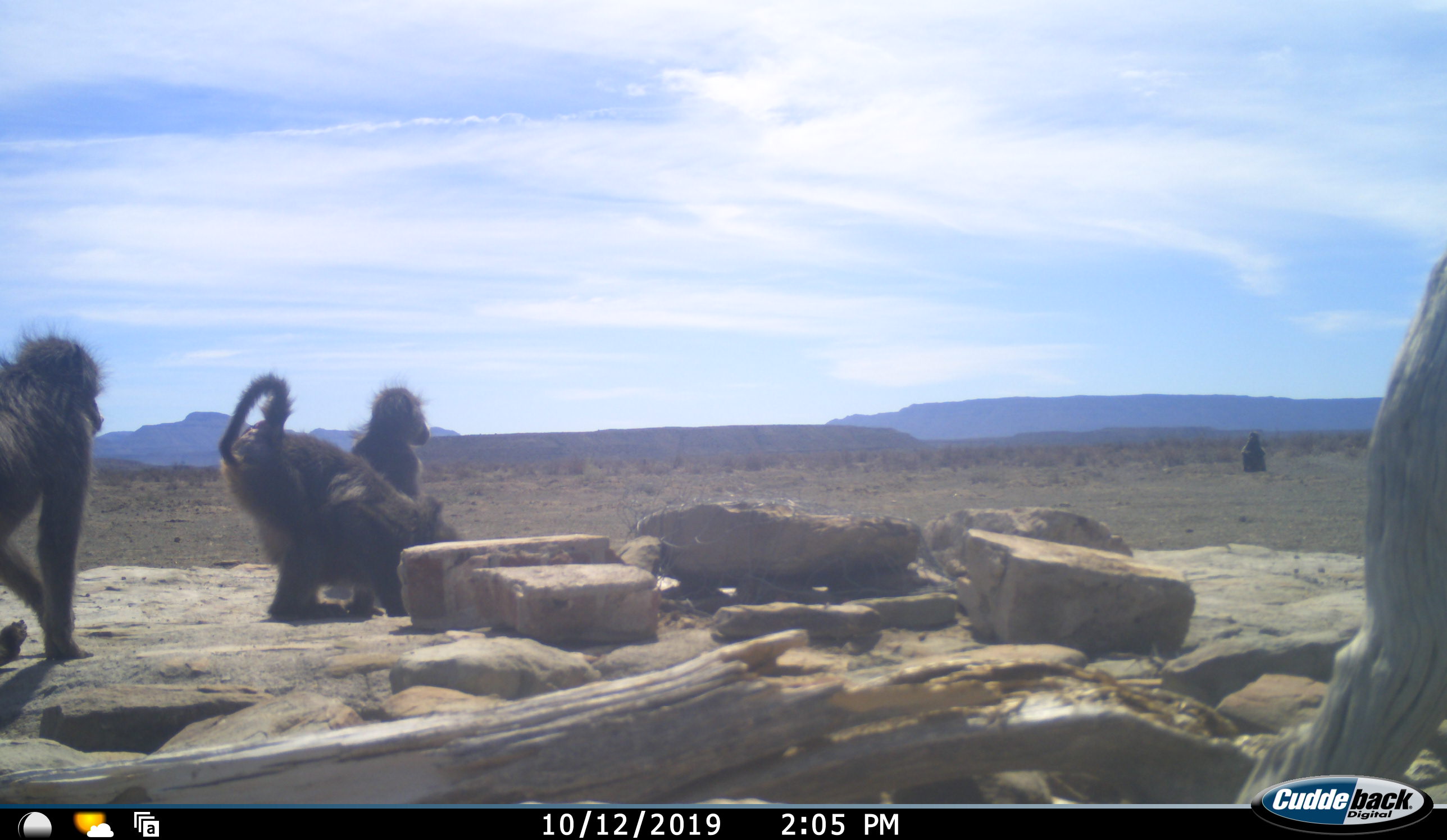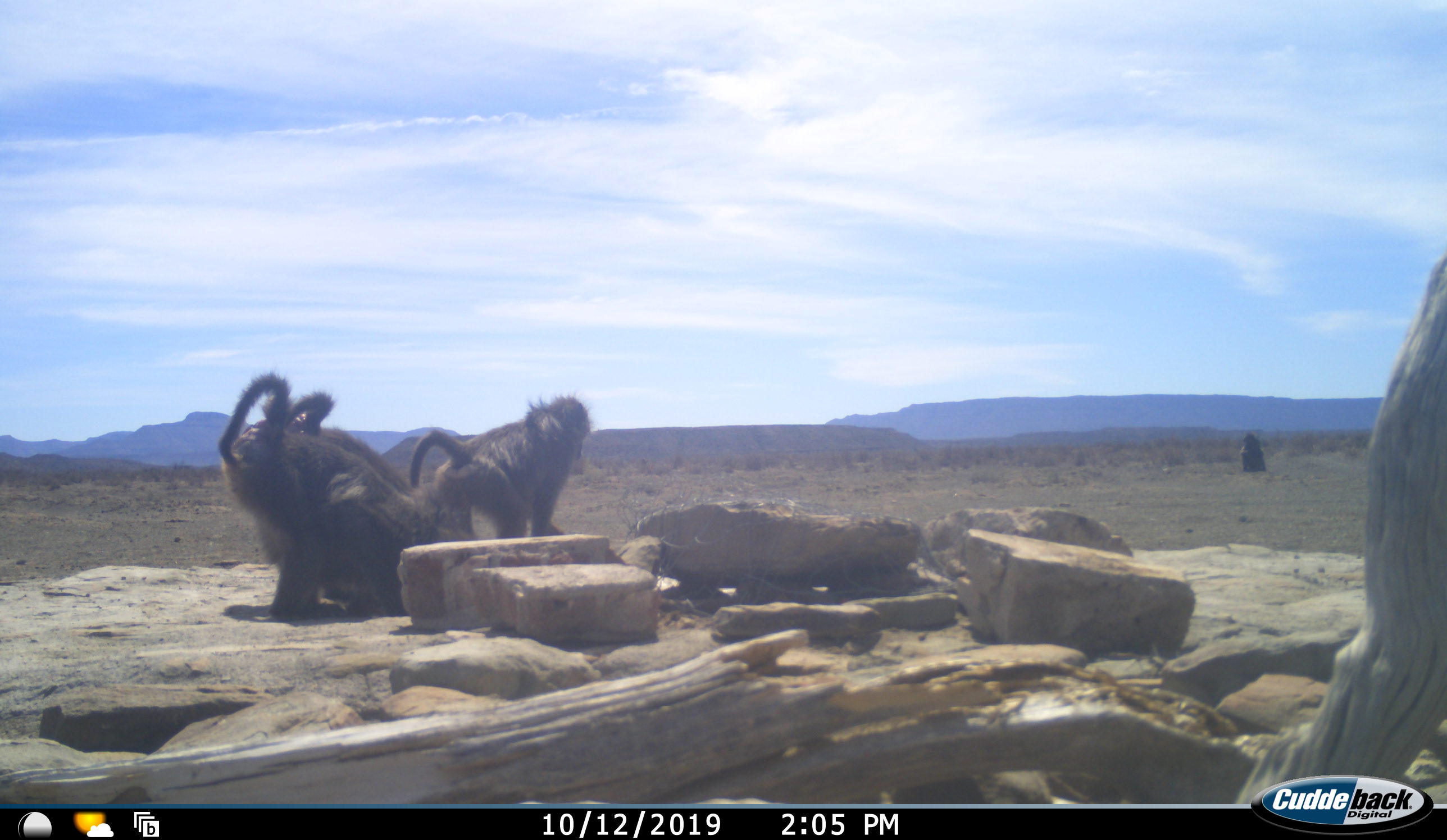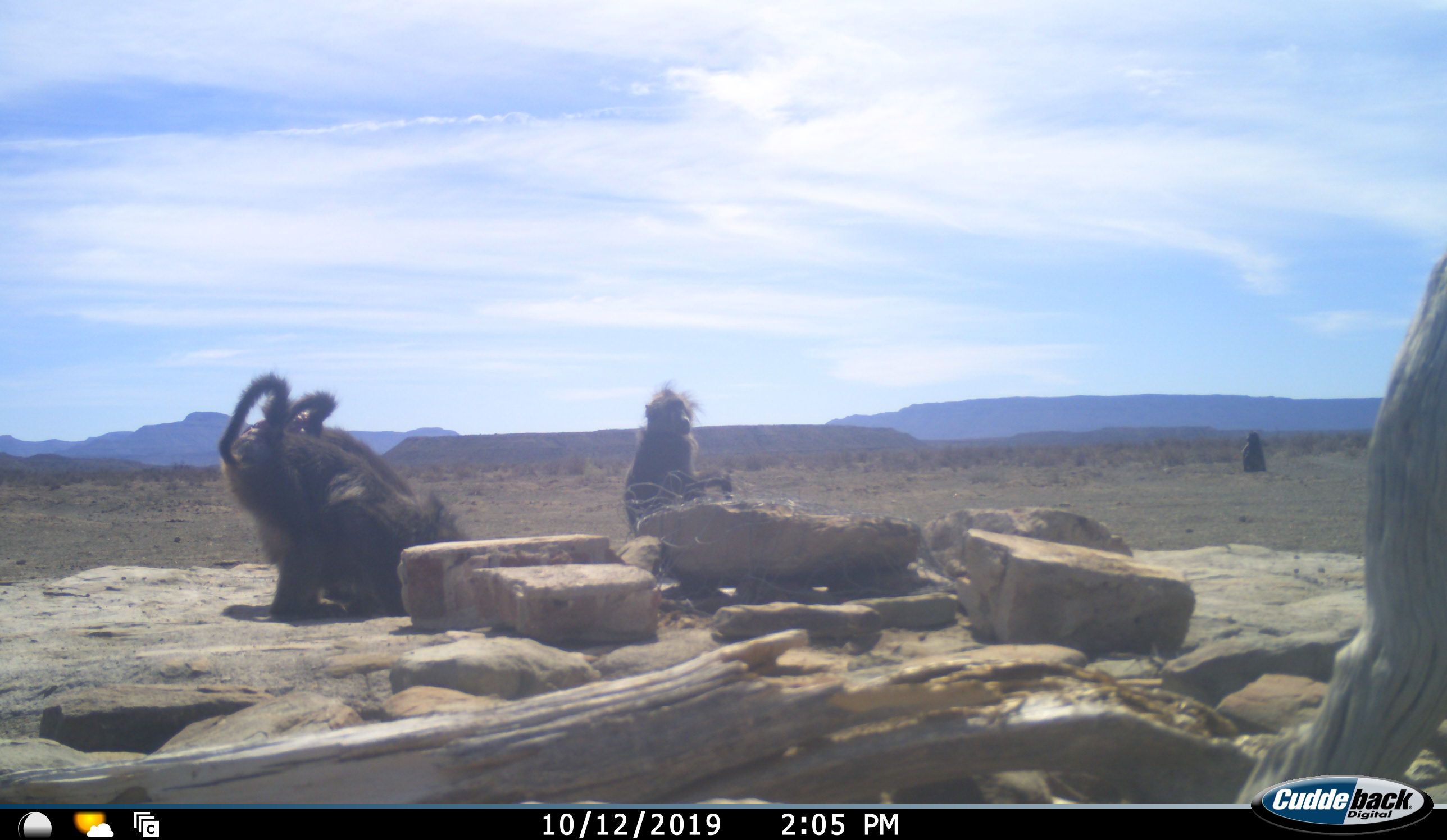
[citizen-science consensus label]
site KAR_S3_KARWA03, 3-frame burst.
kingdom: Animalia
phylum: Chordata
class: Mammalia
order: Primates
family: Cercopithecidae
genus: Papio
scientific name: Papio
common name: baboon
Baboon (Papio), count 4. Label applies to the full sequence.